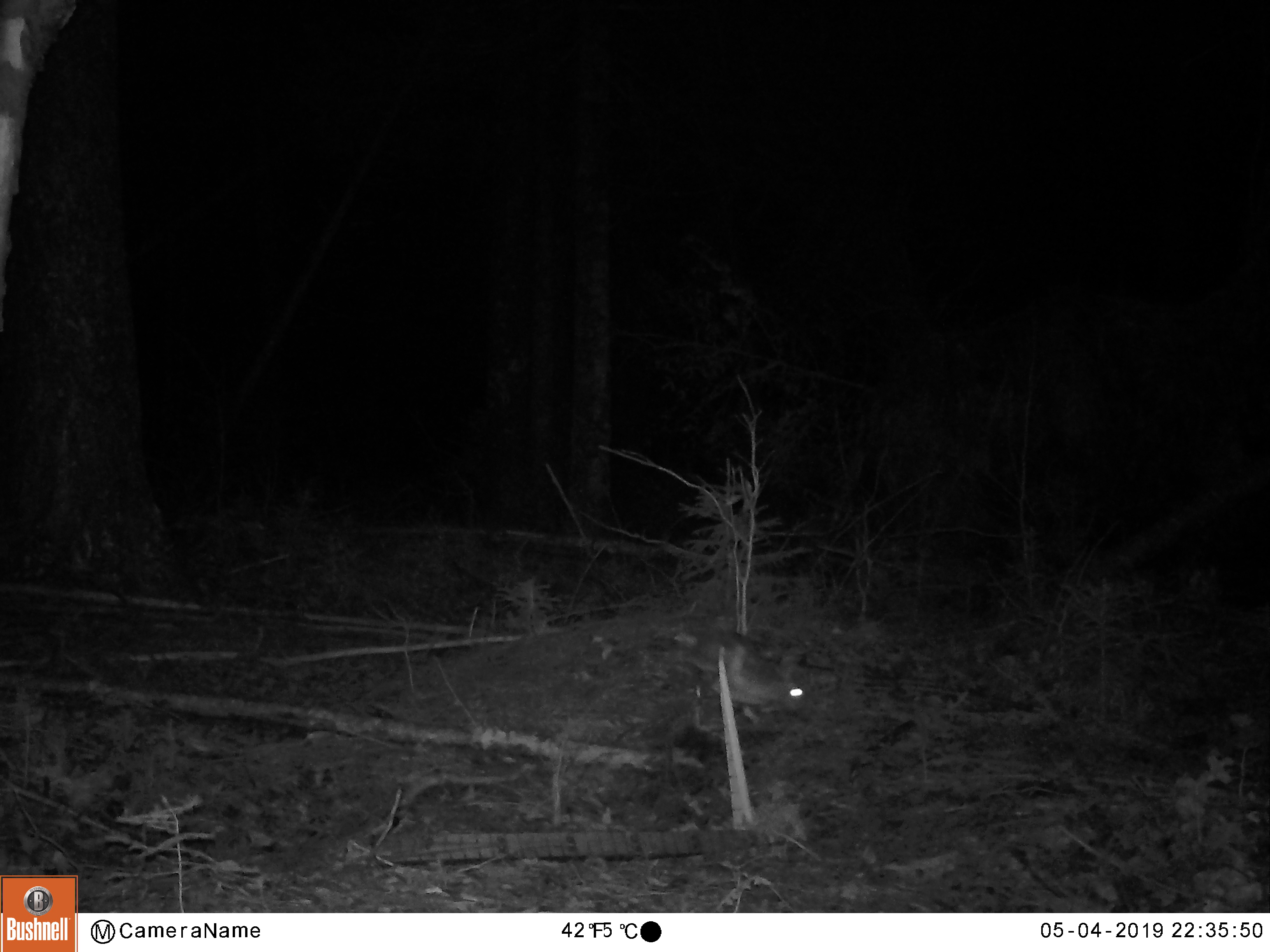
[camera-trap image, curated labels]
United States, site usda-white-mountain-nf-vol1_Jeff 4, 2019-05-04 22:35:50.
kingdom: Animalia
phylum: Chordata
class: Mammalia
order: Lagomorpha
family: Leporidae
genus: Lepus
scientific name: Lepus americanus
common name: snowshoe hare